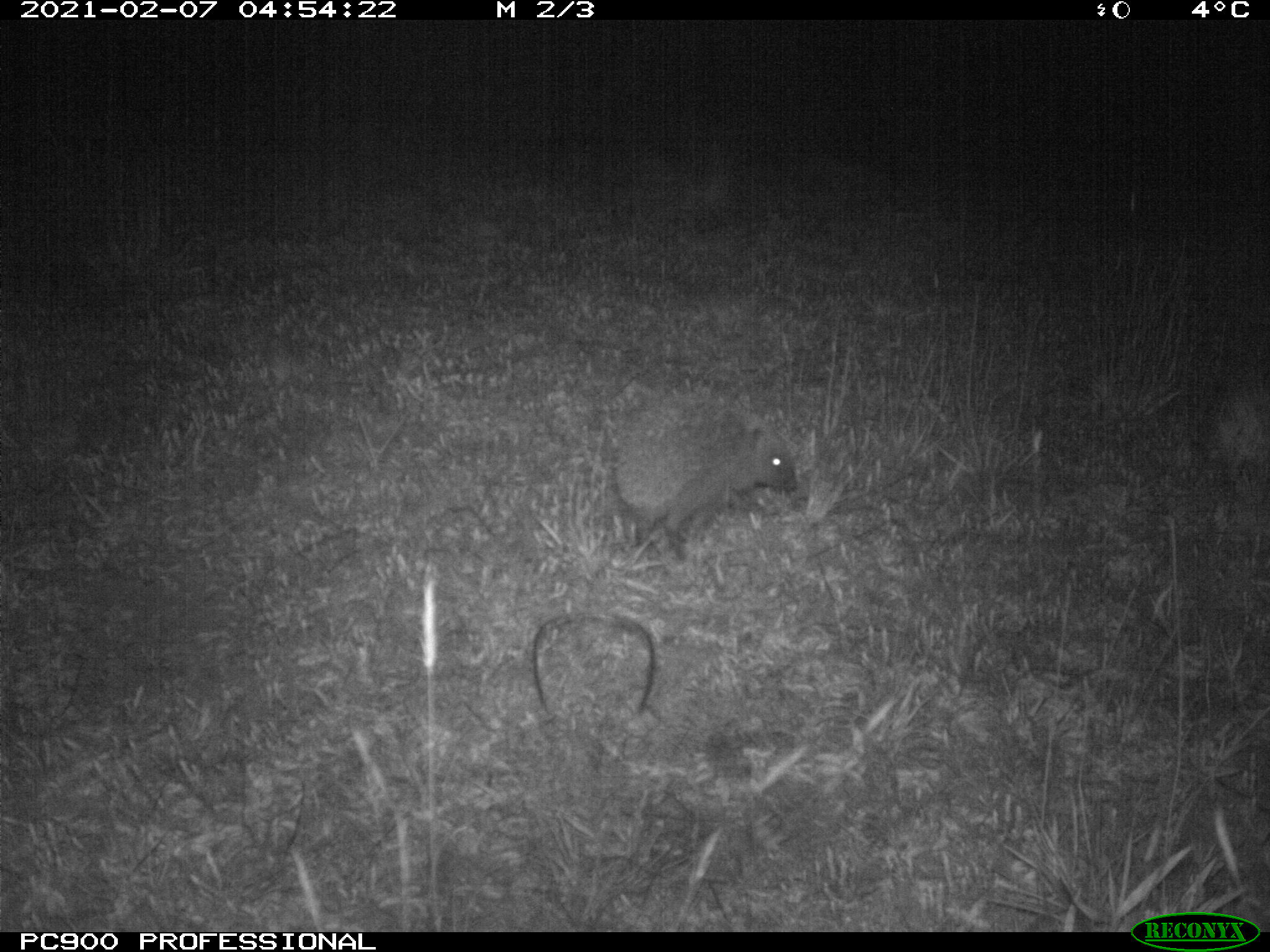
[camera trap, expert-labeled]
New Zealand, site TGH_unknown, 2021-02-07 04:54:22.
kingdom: Animalia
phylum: Chordata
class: Mammalia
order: Eulipotyphla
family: Erinaceidae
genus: Erinaceus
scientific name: Erinaceus europaeus europaeus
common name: european hedgehog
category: hedgehog